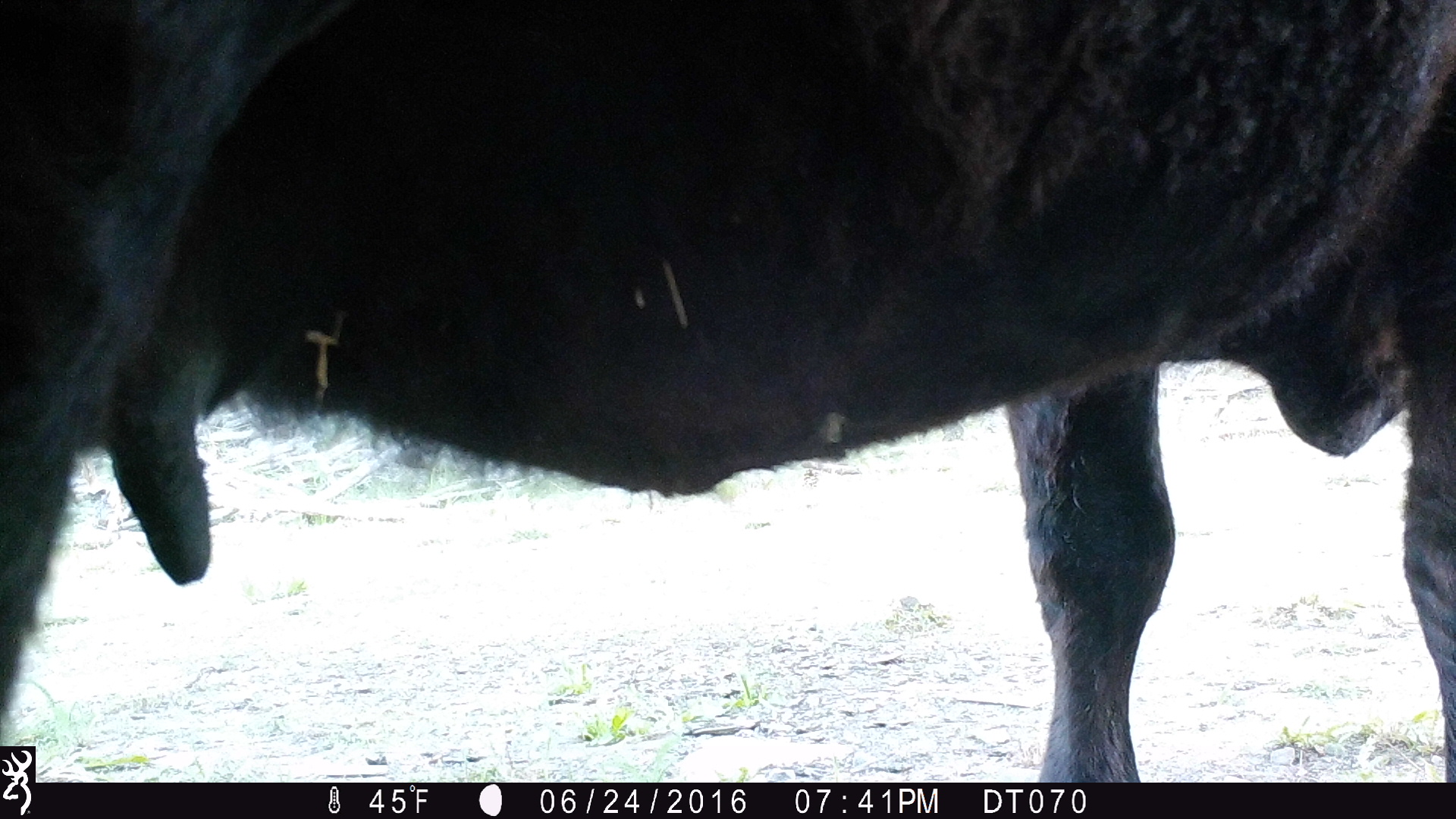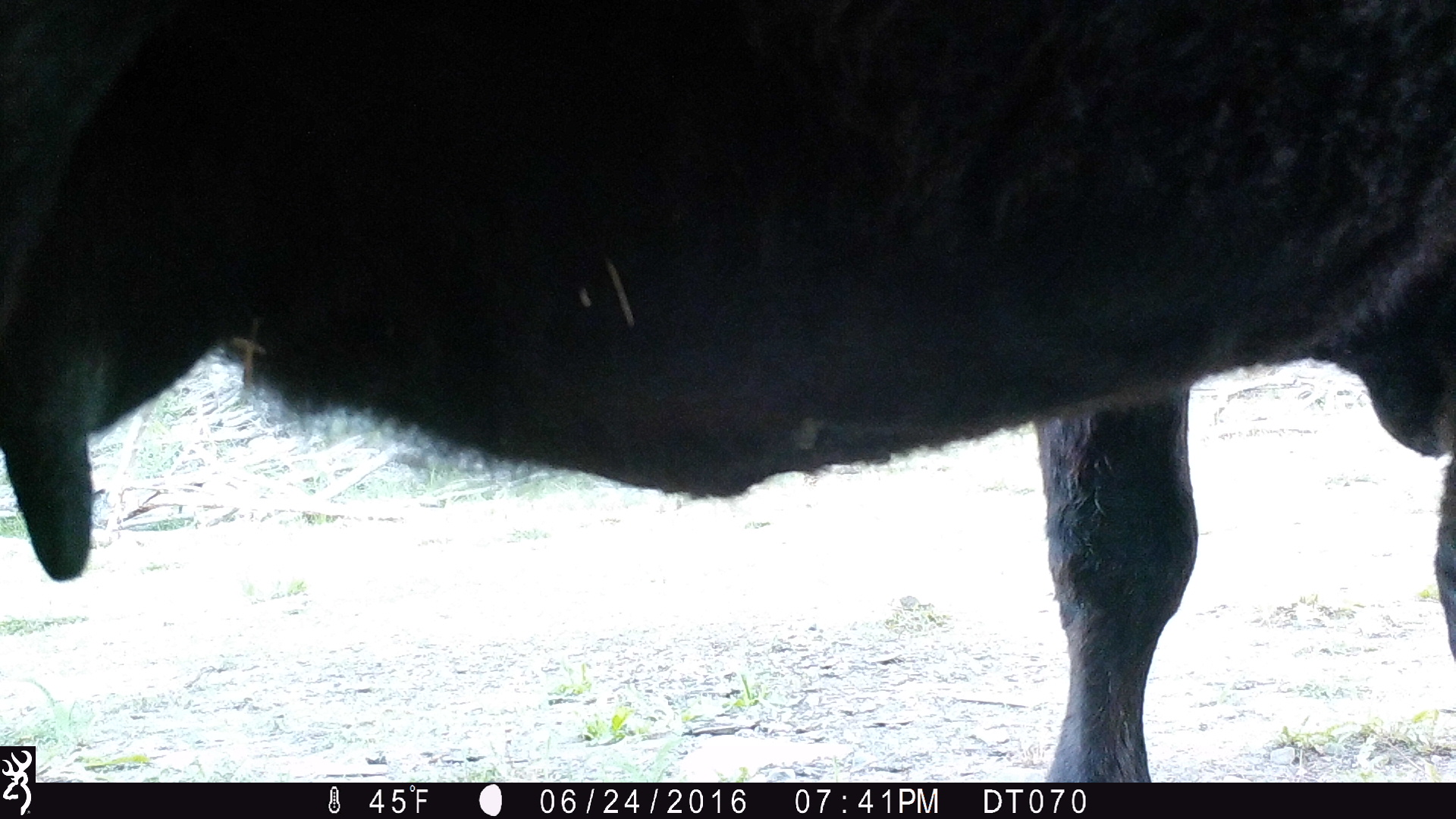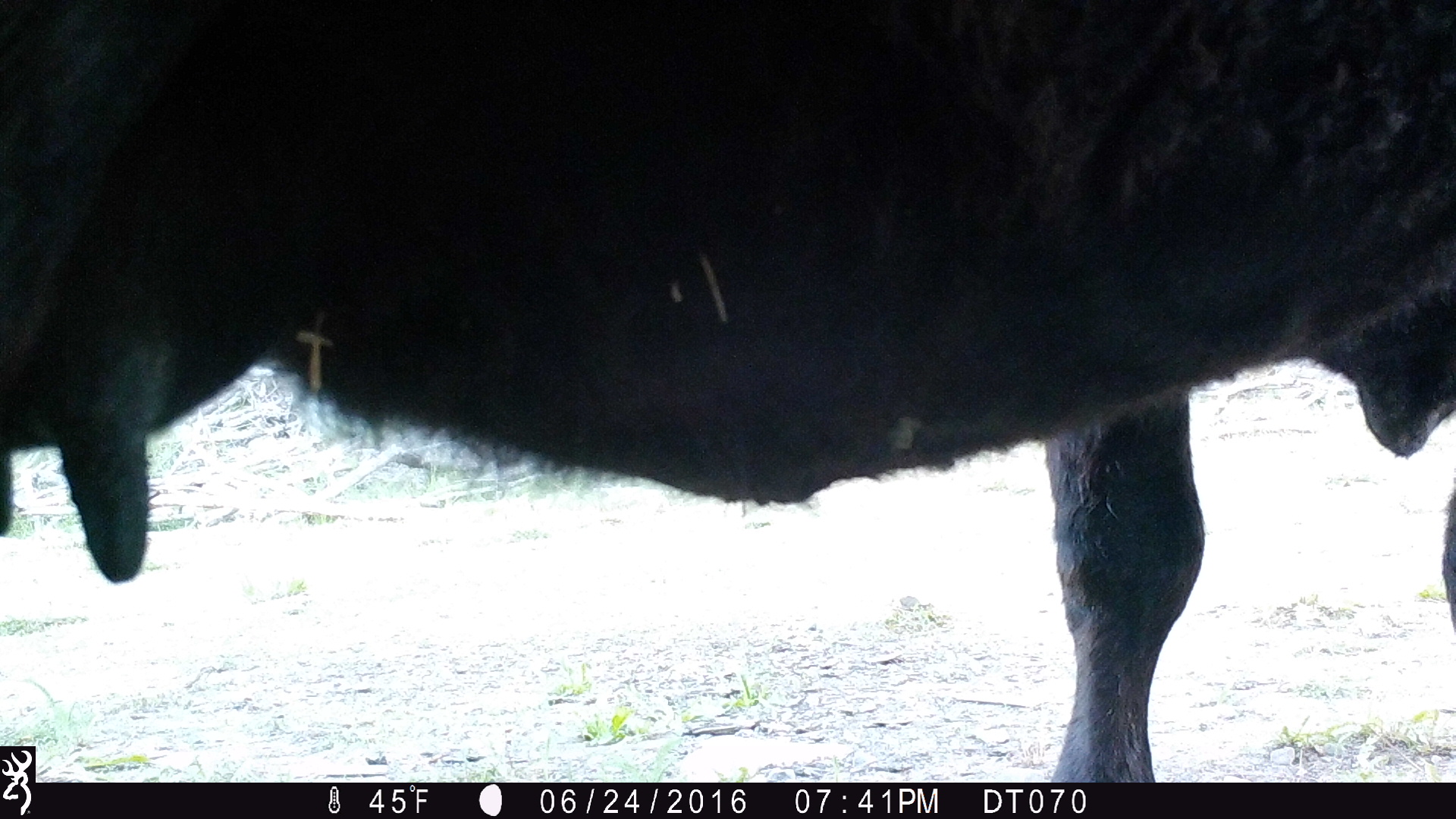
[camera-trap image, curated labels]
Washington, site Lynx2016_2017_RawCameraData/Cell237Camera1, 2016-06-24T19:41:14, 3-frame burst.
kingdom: Animalia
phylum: Chordata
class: Mammalia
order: Artiodactyla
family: Bovidae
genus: Bos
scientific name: Bos taurus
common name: domestic cattle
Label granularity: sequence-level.